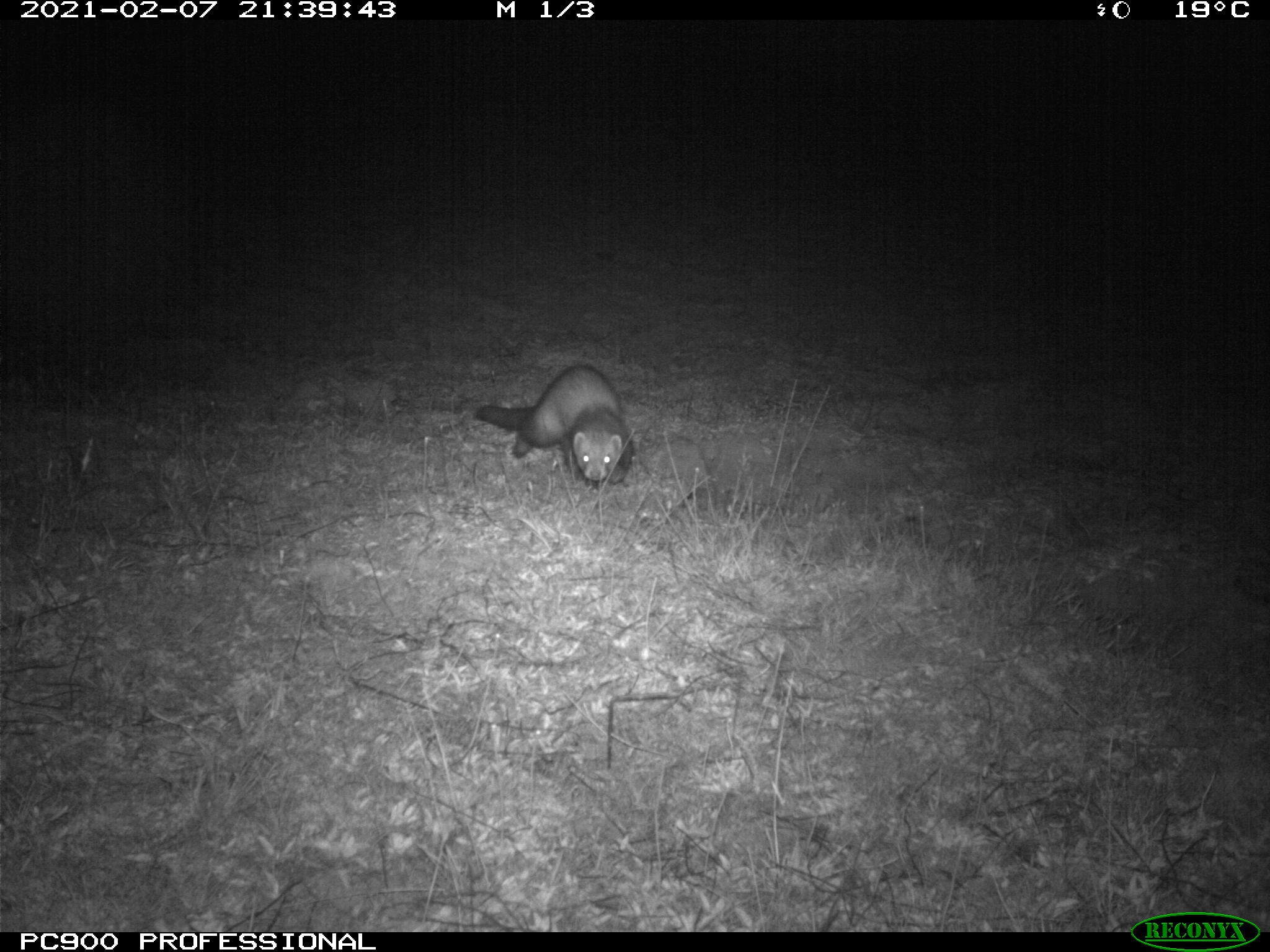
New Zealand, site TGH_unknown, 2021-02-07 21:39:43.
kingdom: Animalia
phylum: Chordata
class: Mammalia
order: Carnivora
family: Mustelidae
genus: Mustela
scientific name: Mustela furo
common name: ferret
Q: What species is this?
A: Ferret (Mustela furo).